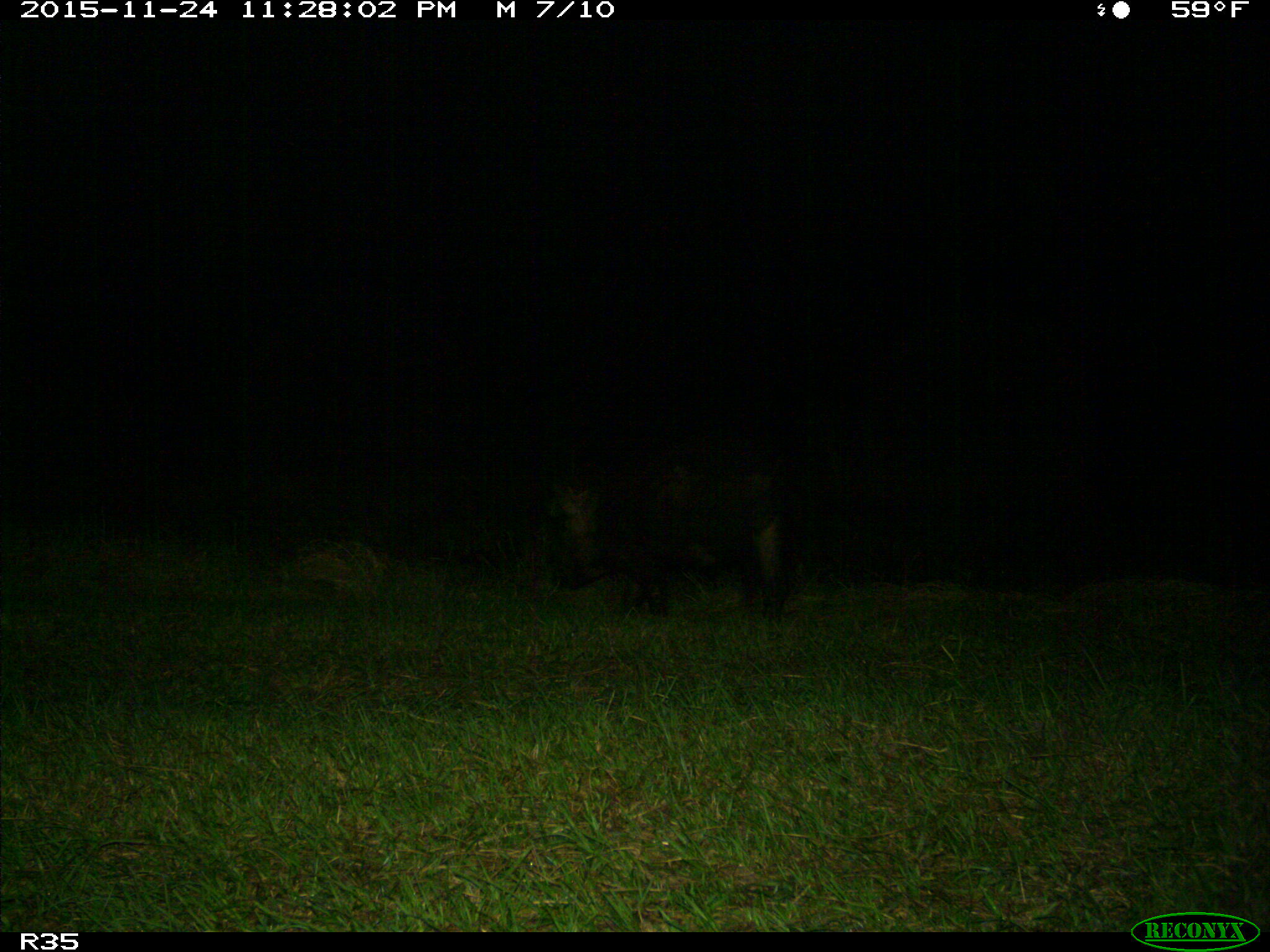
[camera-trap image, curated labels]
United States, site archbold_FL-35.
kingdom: Animalia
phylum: Chordata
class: Mammalia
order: Artiodactyla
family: Suidae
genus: Sus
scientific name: Sus scrofa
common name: wild boar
Sus scrofa (wild boar).